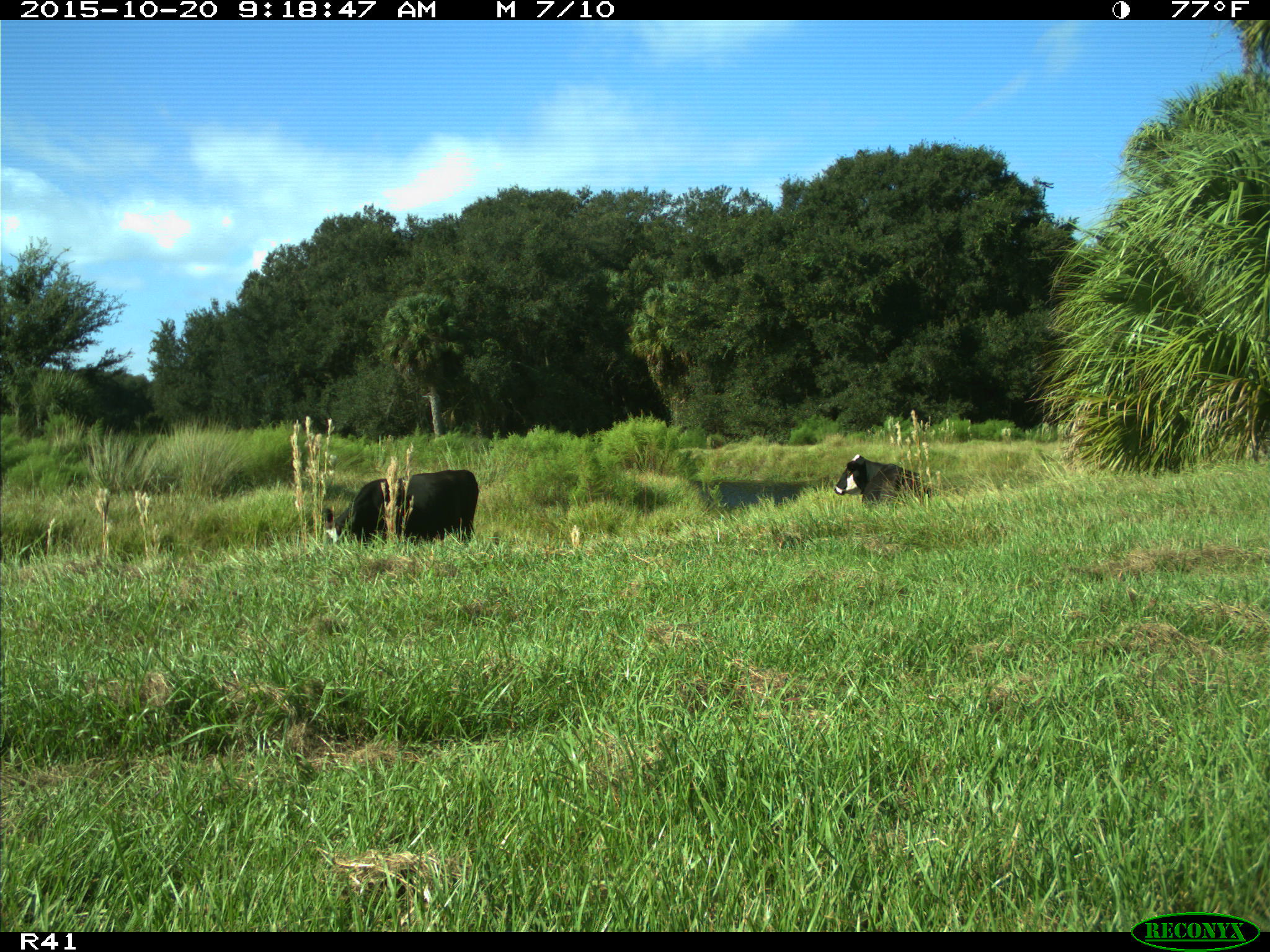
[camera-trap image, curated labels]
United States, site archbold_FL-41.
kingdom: Animalia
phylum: Chordata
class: Mammalia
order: Artiodactyla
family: Bovidae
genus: Bos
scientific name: Bos taurus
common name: domestic cow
Bos taurus (domestic cow).